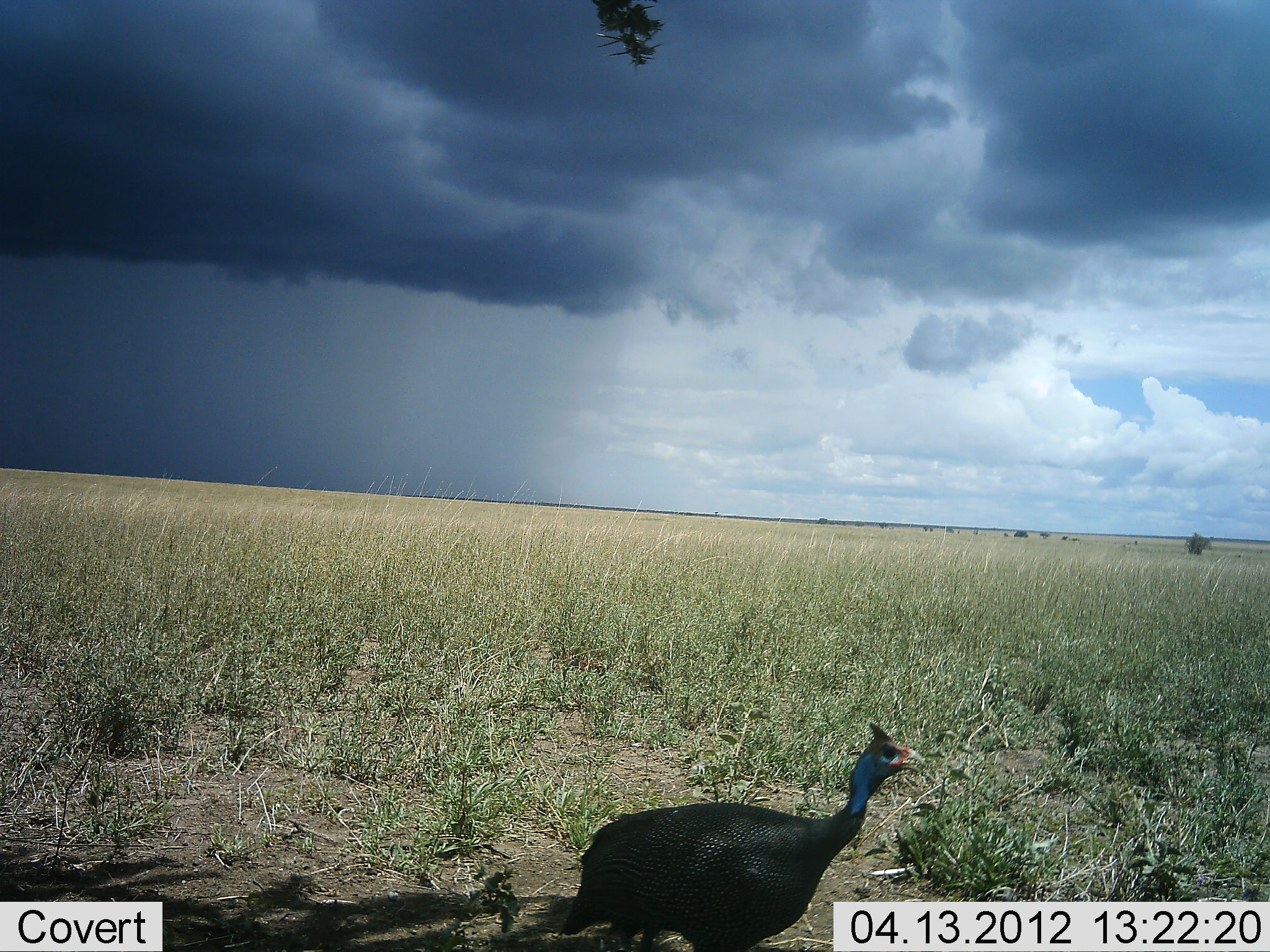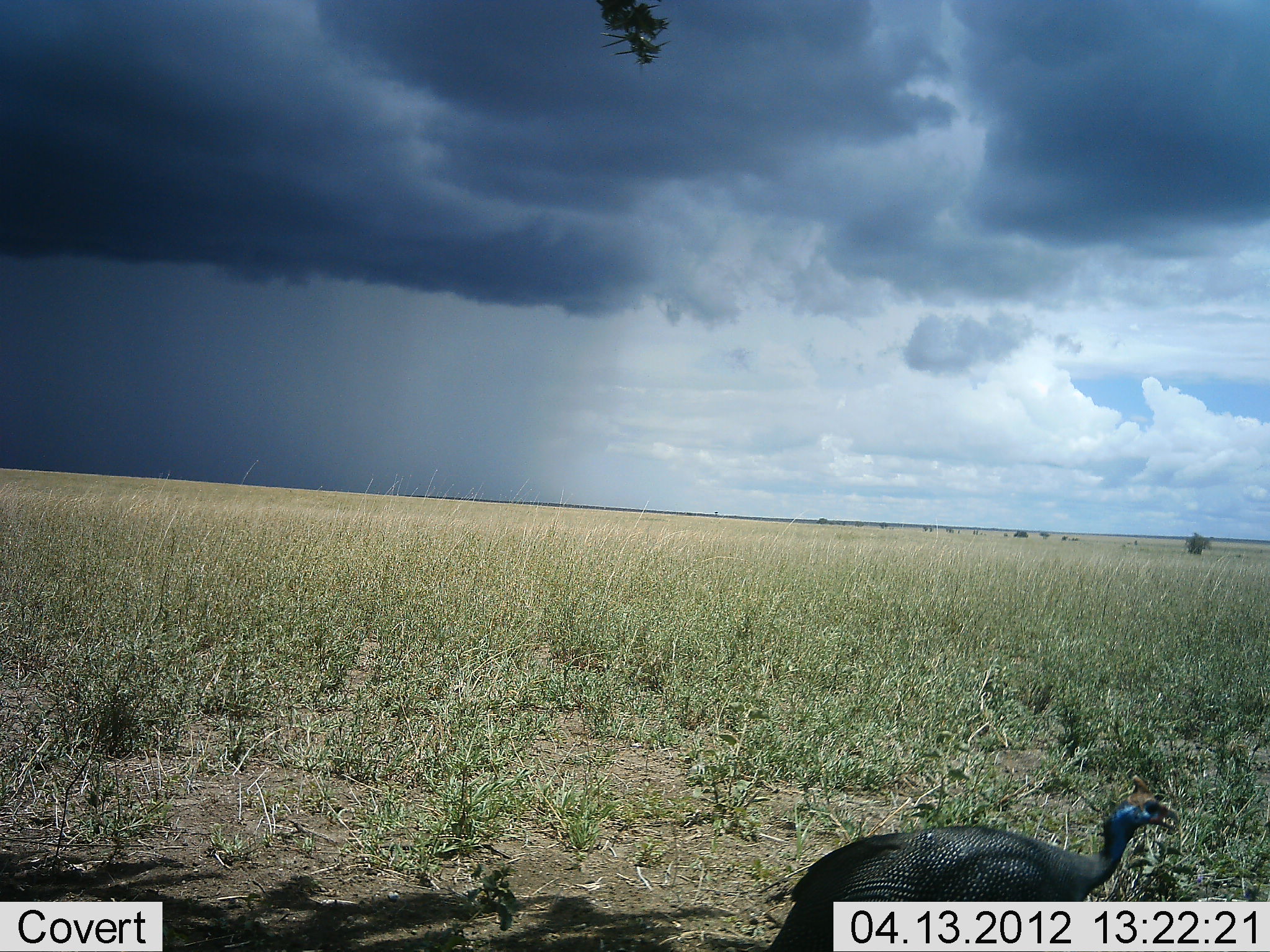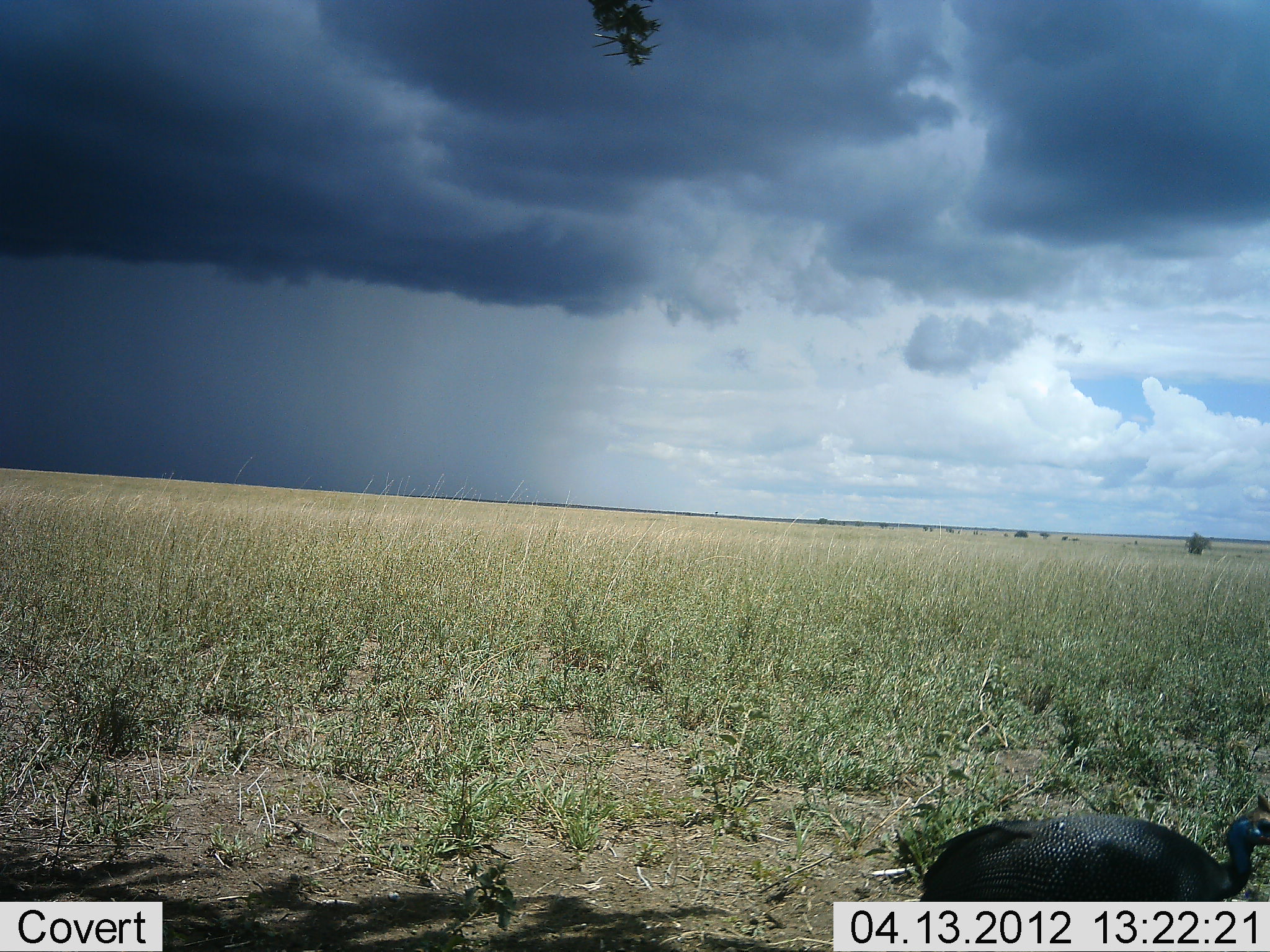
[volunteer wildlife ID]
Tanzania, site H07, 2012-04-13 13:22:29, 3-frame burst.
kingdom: Animalia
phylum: Chordata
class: Aves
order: Galliformes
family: Numididae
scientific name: Numididae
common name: guinea fowl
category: guineafowl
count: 1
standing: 7%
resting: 0%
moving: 93%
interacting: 0%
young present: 0%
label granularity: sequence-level